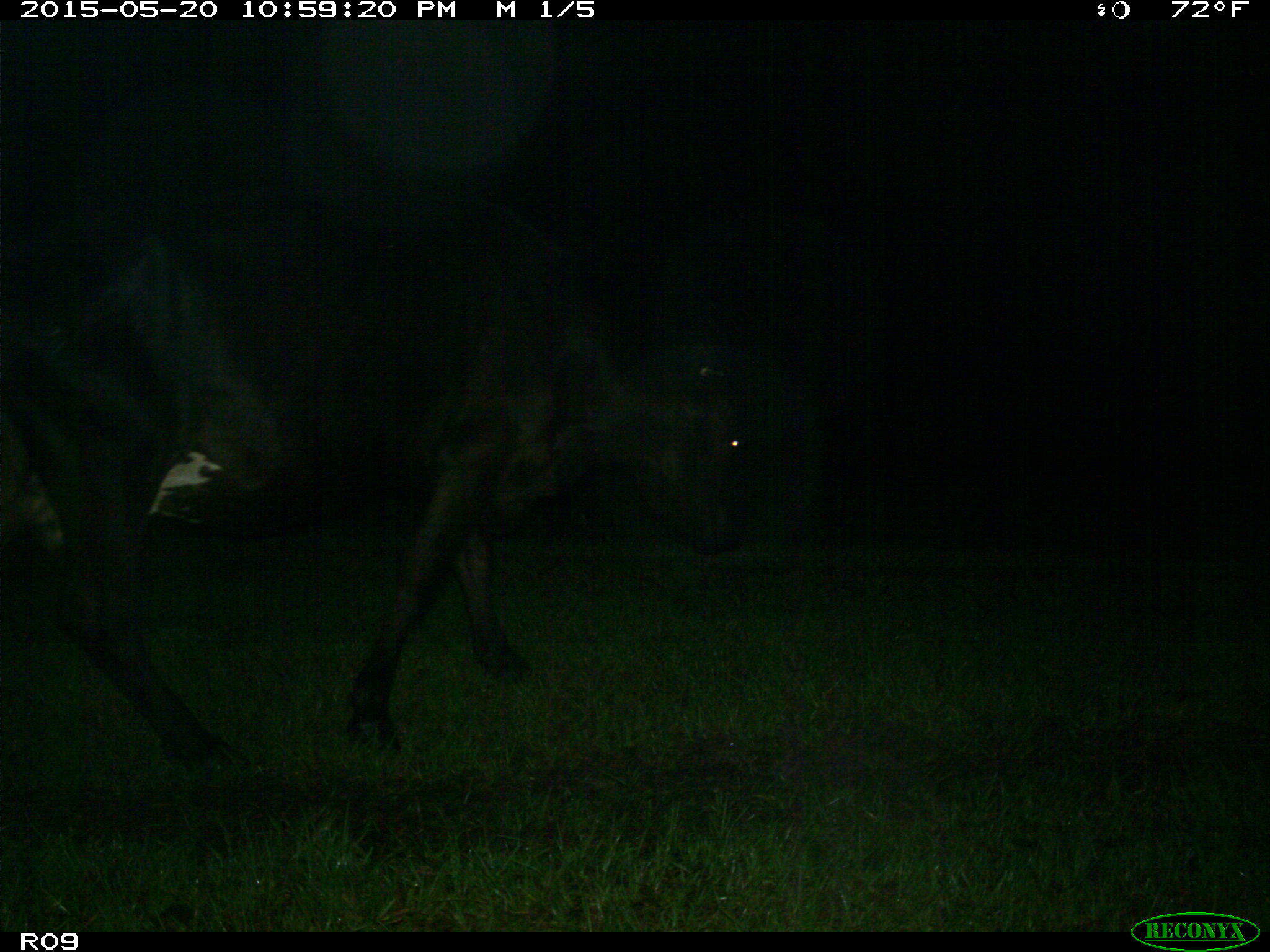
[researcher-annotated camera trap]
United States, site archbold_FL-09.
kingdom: Animalia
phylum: Chordata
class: Mammalia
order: Artiodactyla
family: Bovidae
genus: Bos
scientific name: Bos taurus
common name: domestic cow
Bos taurus (domestic cow).